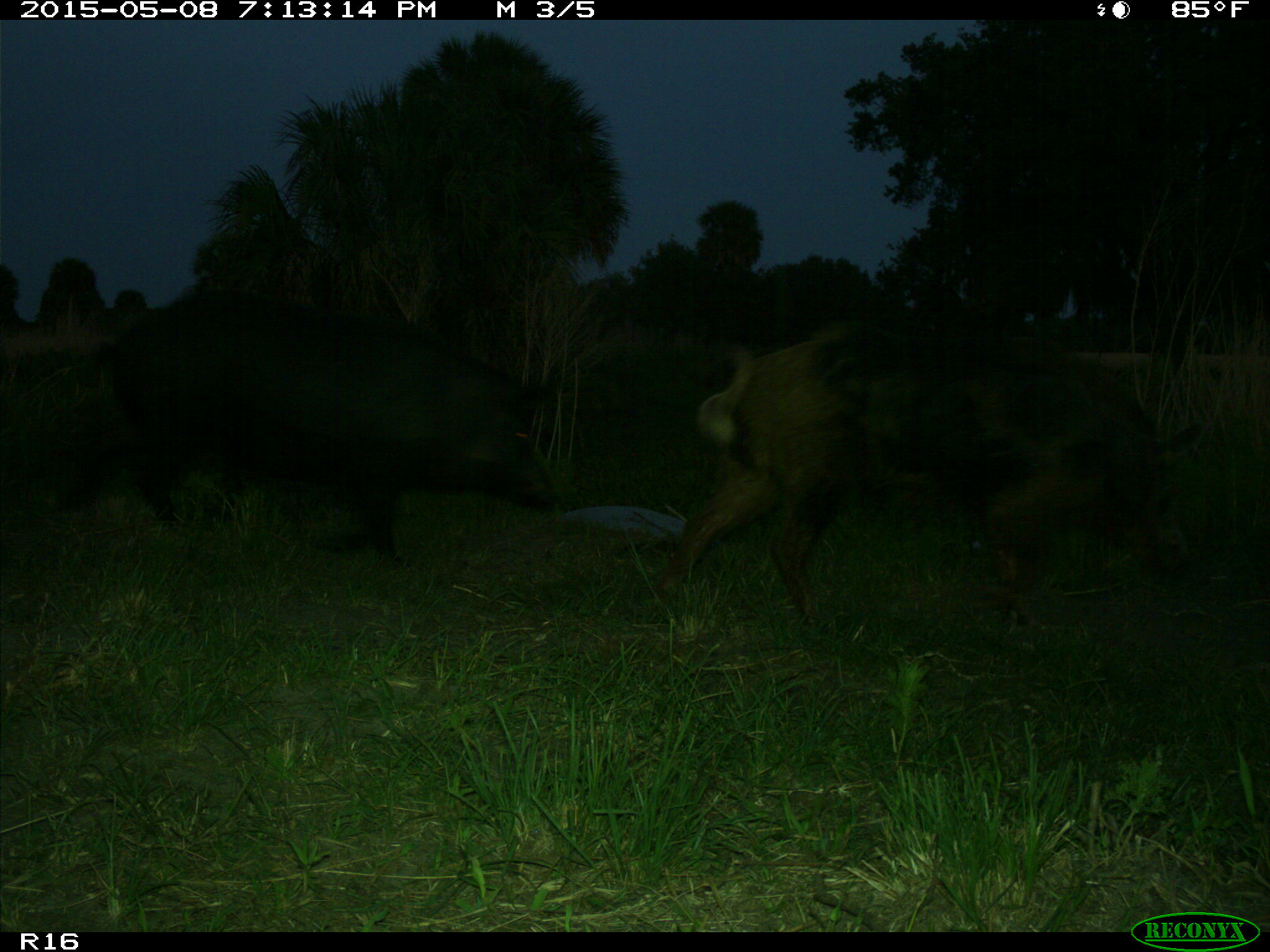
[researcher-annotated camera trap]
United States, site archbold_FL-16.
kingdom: Animalia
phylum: Chordata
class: Mammalia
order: Artiodactyla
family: Suidae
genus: Sus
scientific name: Sus scrofa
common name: wild boar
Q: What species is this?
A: Sus scrofa (wild boar).